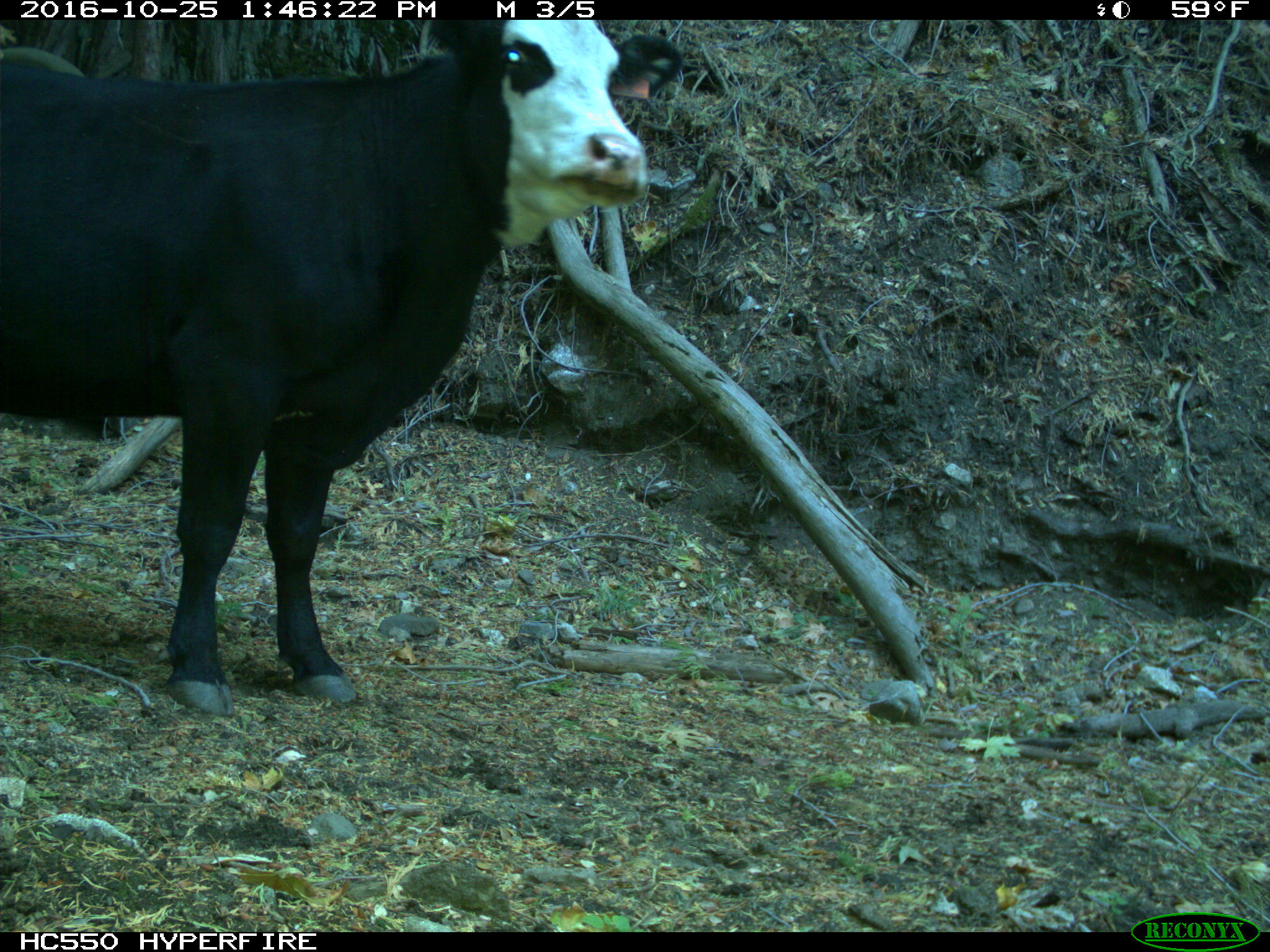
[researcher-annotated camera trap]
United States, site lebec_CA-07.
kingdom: Animalia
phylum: Chordata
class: Mammalia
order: Artiodactyla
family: Bovidae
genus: Bos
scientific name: Bos taurus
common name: domestic cow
Bos taurus (domestic cow).